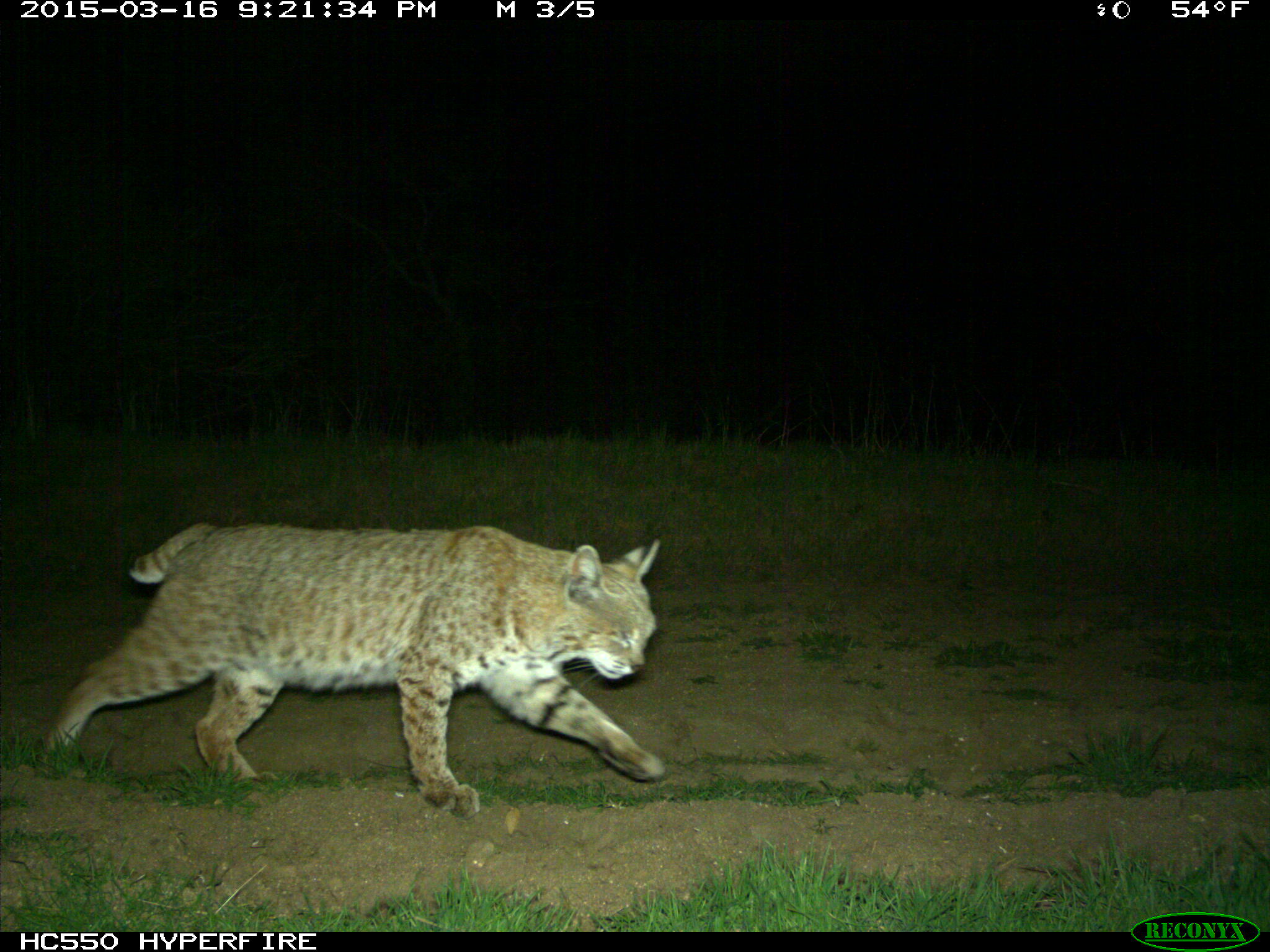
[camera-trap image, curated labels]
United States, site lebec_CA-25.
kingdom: Animalia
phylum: Chordata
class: Mammalia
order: Carnivora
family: Felidae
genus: Lynx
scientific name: Lynx rufus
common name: bobcat